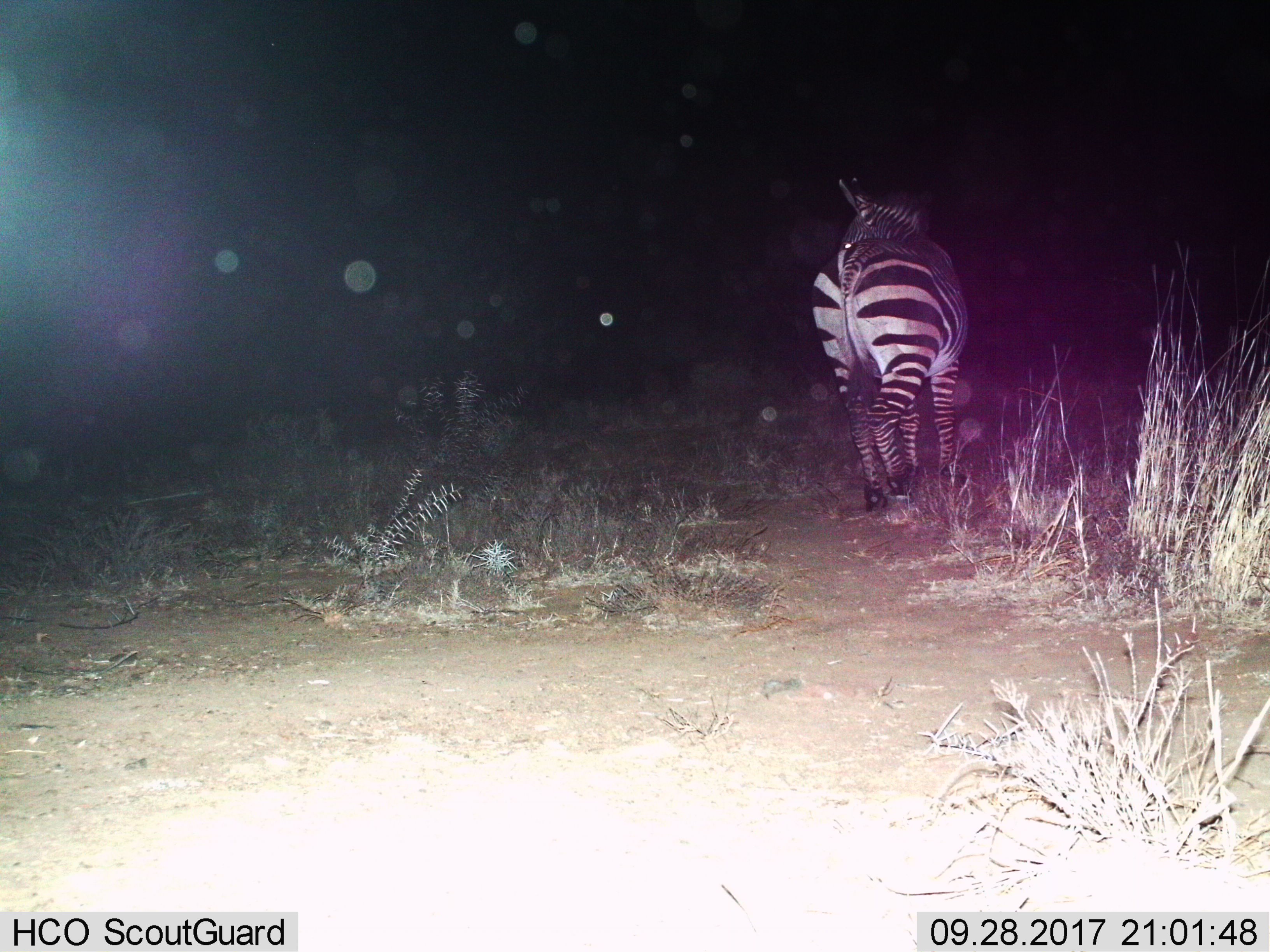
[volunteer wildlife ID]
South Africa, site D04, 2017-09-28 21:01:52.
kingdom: Animalia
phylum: Chordata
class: Mammalia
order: Perissodactyla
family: Equidae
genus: Equus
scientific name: Equus zebra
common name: mountain zebra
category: zebramountain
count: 1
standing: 20%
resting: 0%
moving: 80%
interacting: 0%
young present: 0%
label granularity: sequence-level